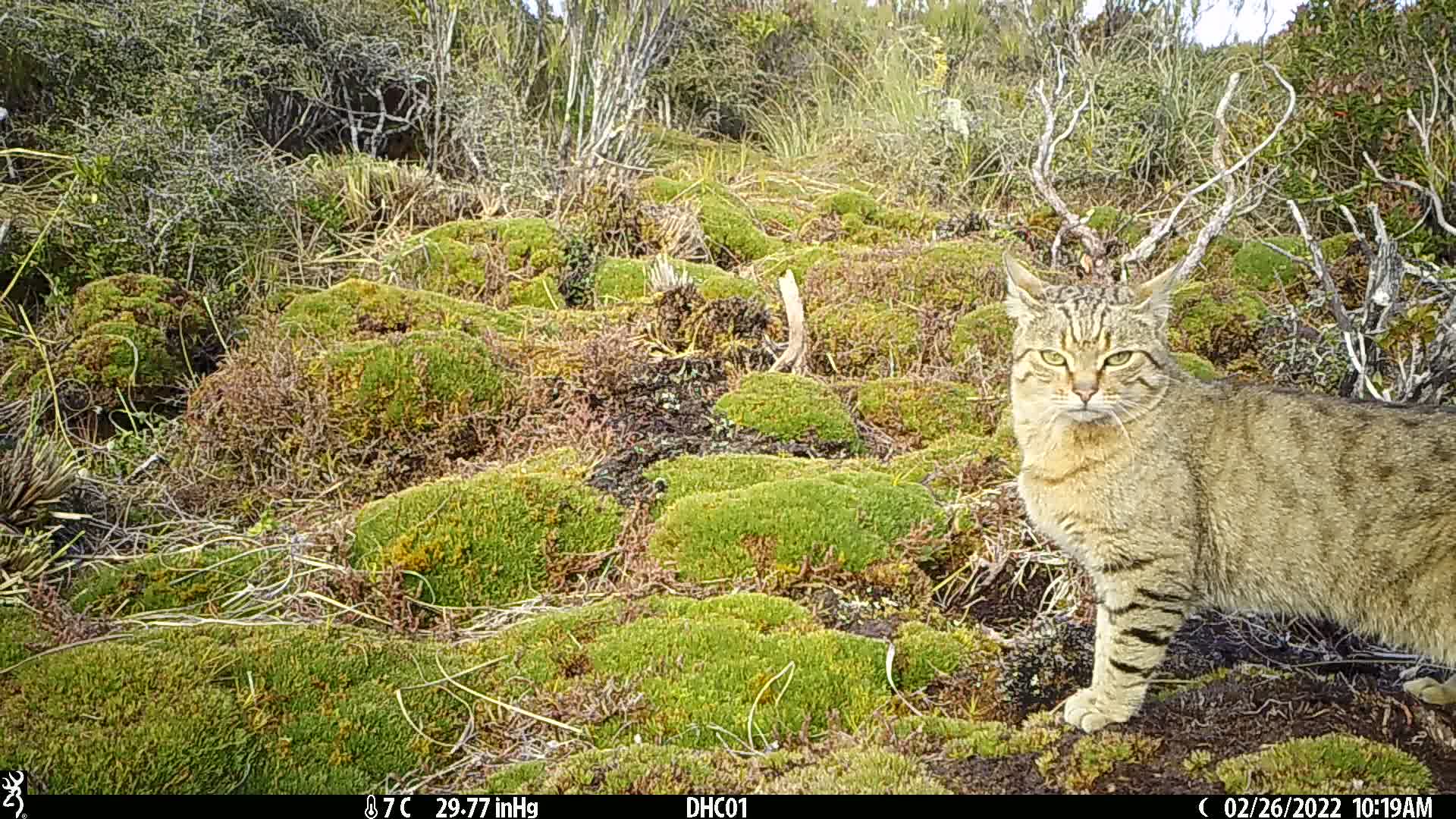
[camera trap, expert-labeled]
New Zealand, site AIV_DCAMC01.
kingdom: Animalia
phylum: Chordata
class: Mammalia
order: Carnivora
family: Felidae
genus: Felis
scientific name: Felis catus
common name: domestic cat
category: cat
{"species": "cat (domestic cat) (Felis catus)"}